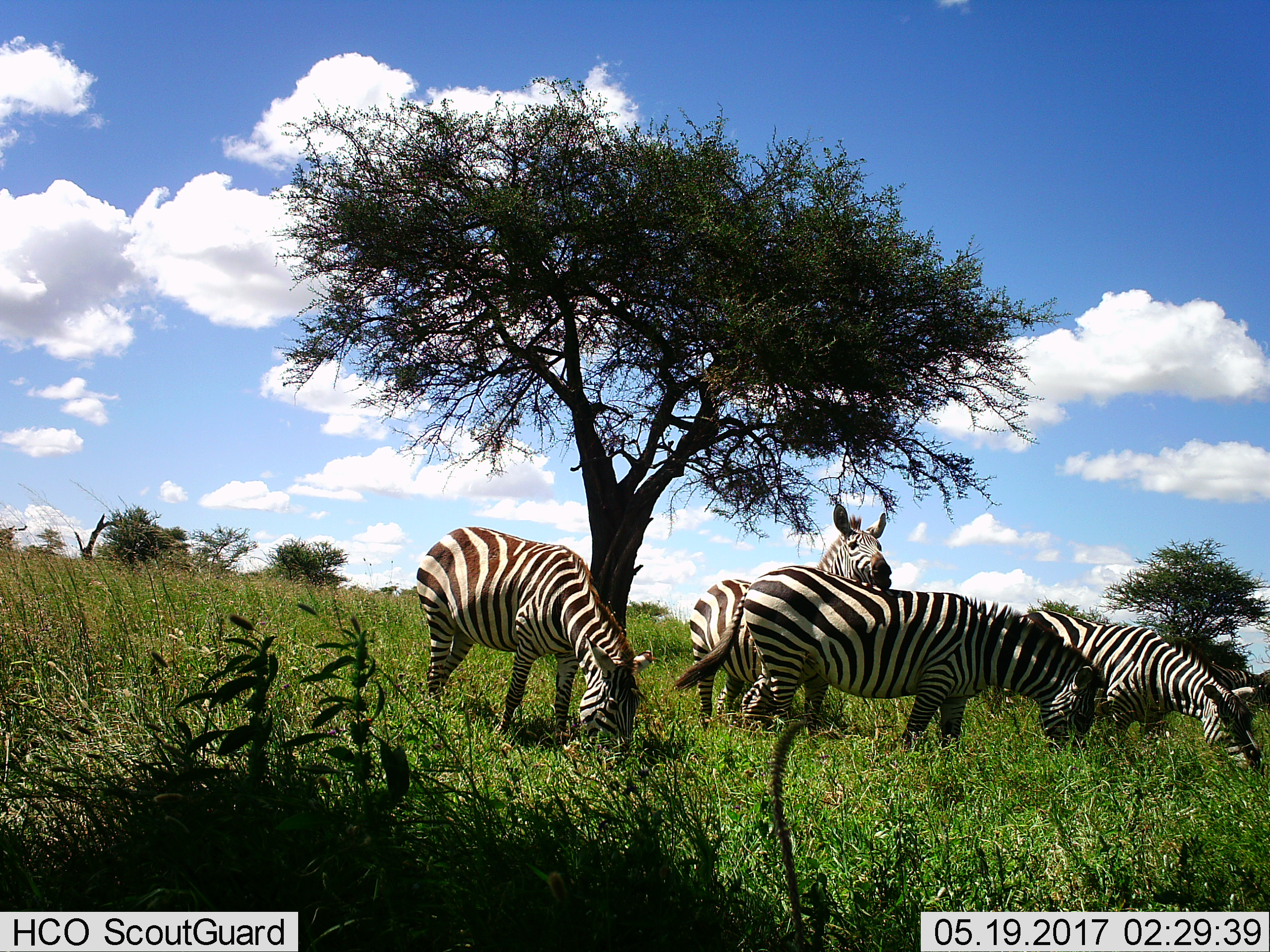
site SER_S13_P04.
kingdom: Animalia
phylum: Chordata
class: Mammalia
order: Perissodactyla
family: Equidae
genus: Equus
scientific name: Equus quagga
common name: plains zebra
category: zebraplains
Zebraplains (plains zebra) (Equus quagga), count 4. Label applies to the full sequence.